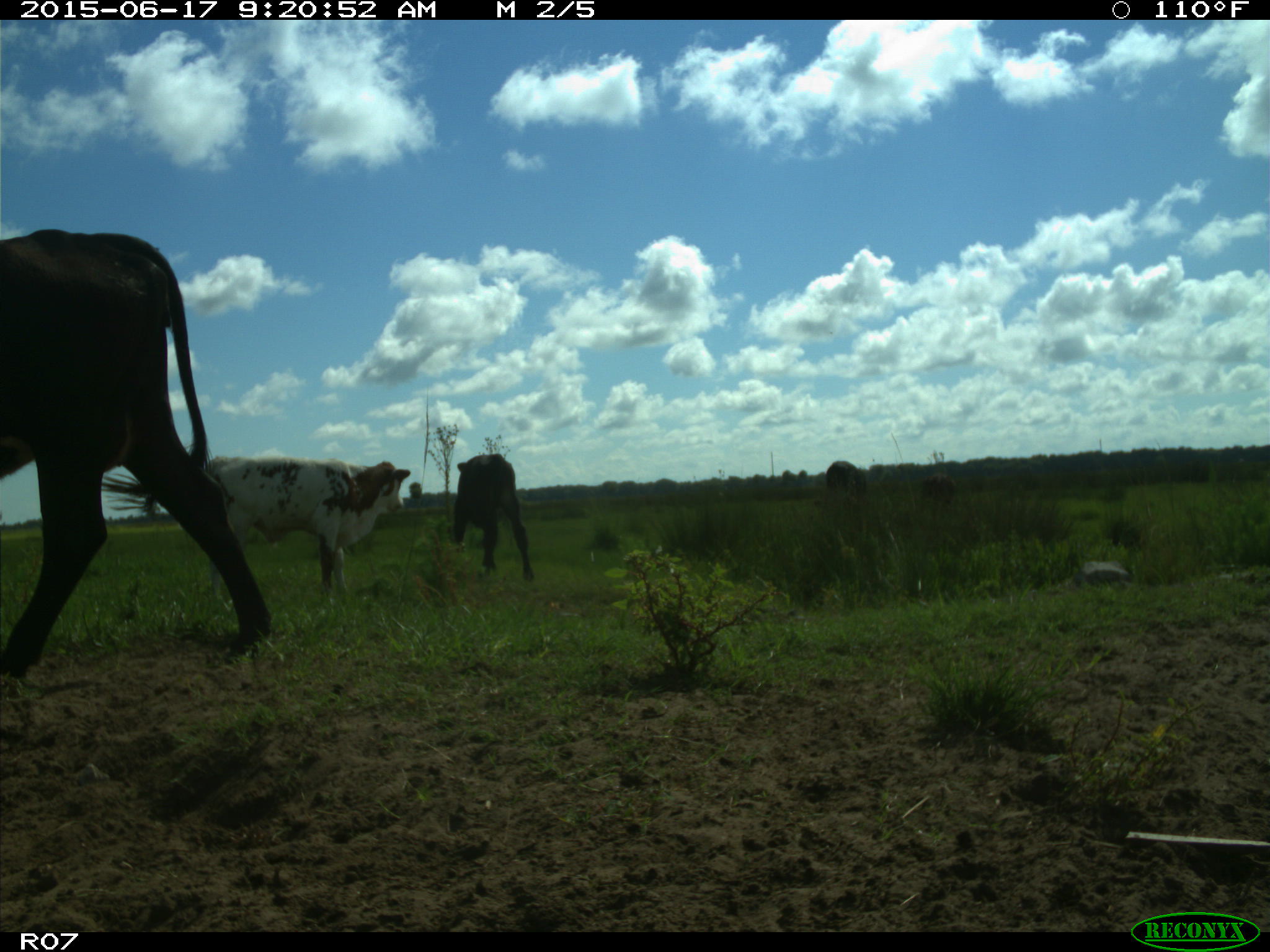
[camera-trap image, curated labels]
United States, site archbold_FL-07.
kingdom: Animalia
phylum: Chordata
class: Mammalia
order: Artiodactyla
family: Bovidae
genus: Bos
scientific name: Bos taurus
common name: domestic cow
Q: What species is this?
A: Bos taurus (domestic cow).